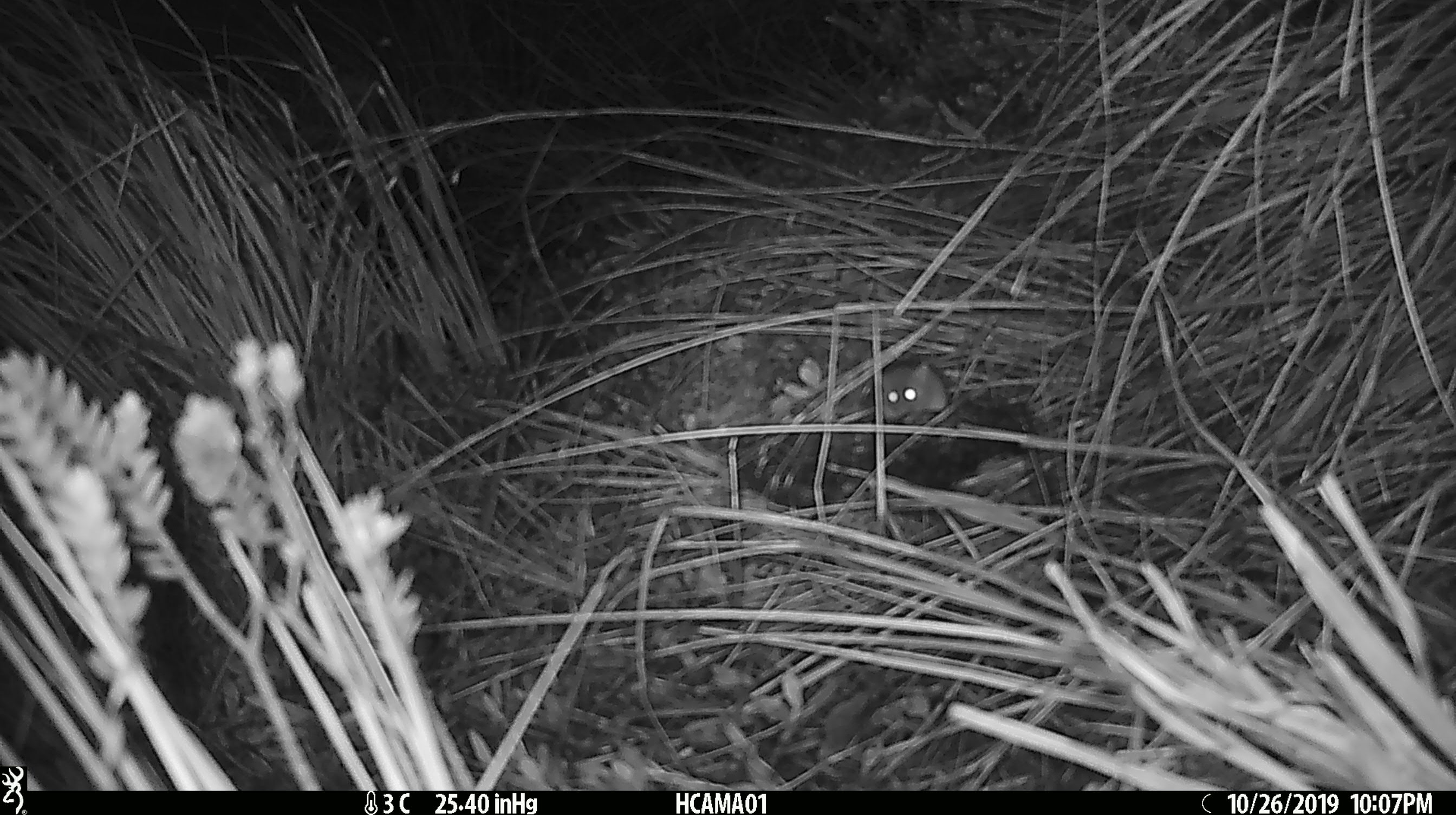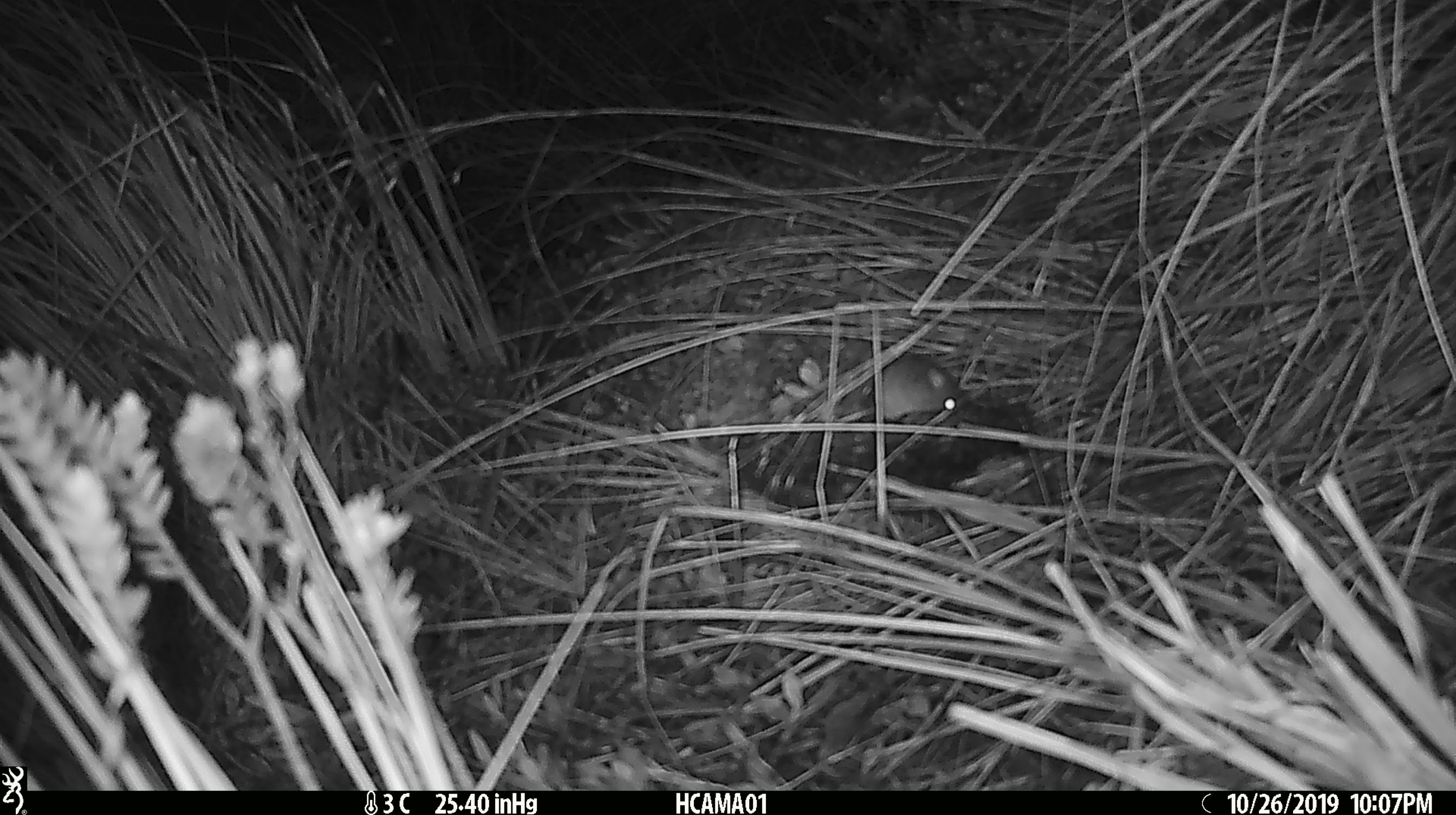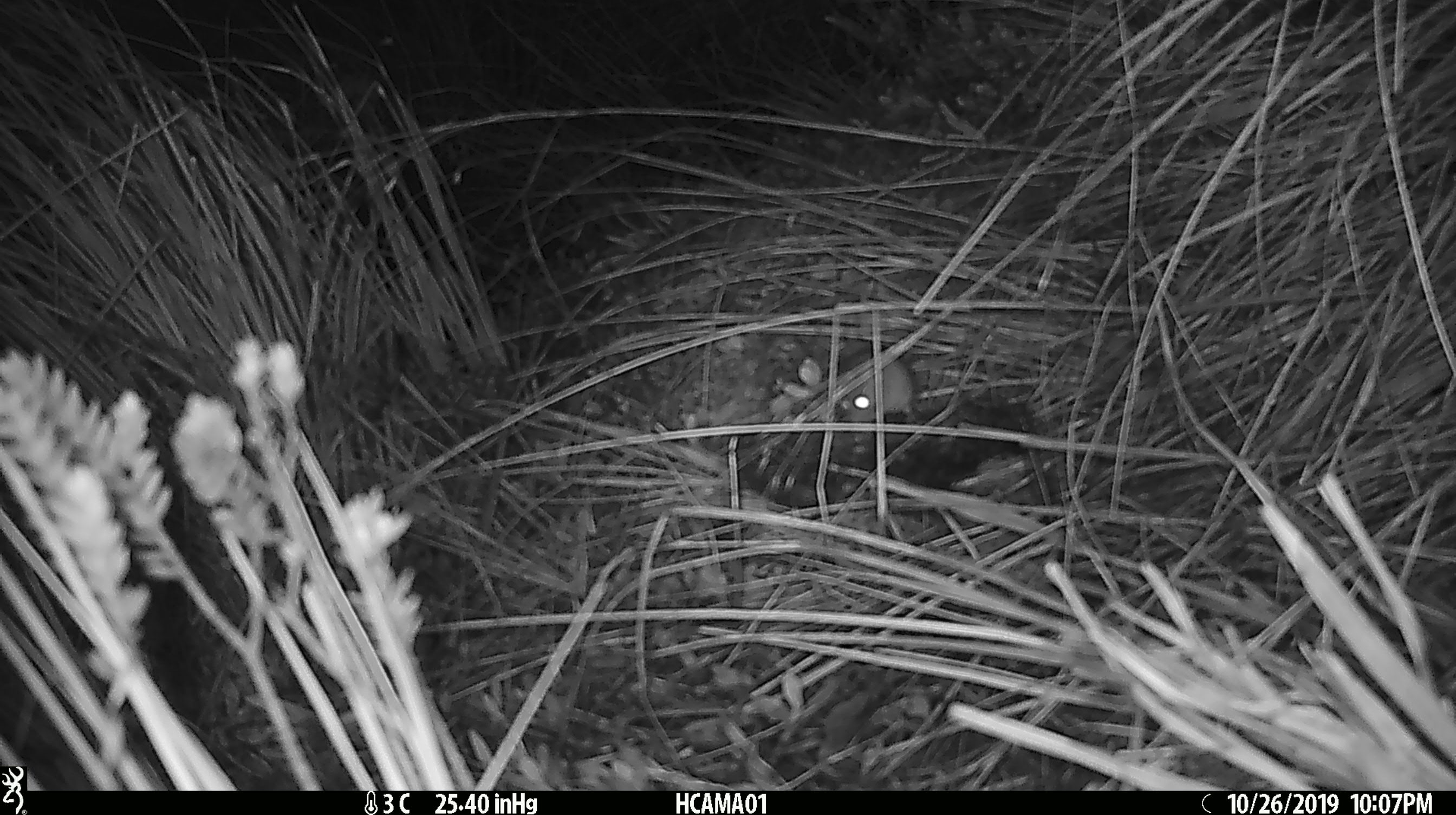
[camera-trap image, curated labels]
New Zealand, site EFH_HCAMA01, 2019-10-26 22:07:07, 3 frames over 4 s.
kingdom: Animalia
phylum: Chordata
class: Mammalia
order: Rodentia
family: Muridae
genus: Mus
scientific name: Mus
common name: mouse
Mouse (Mus).